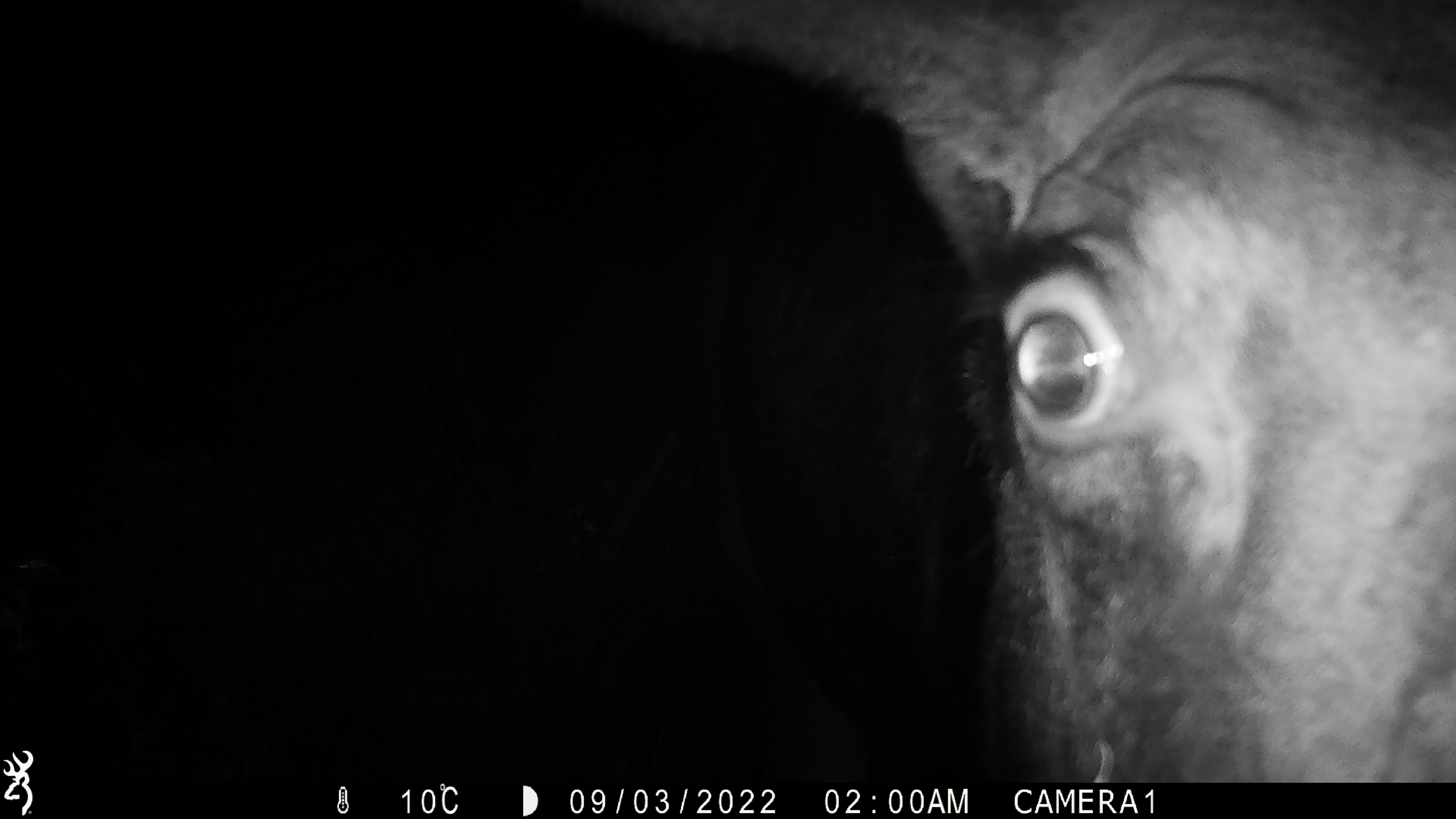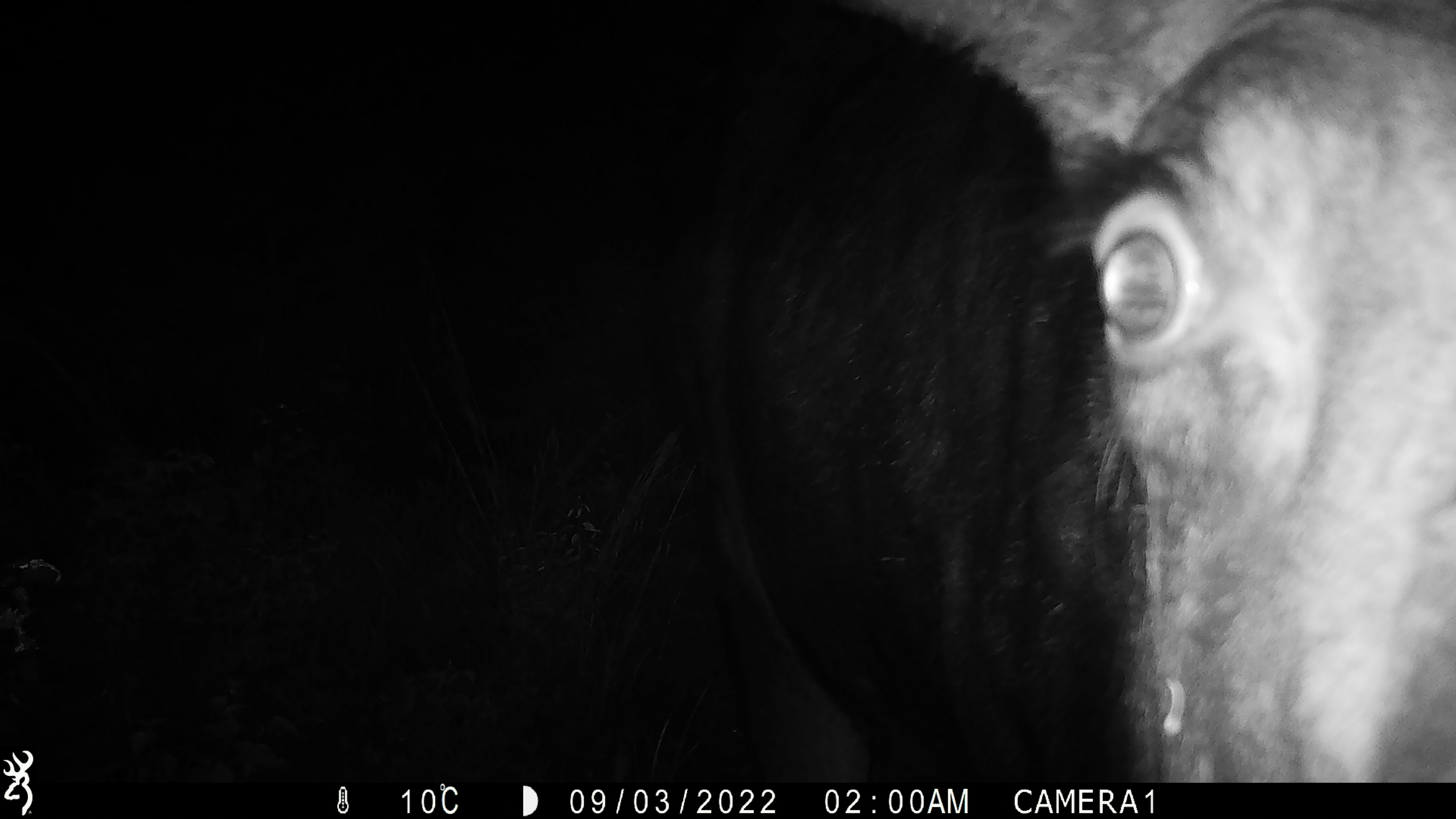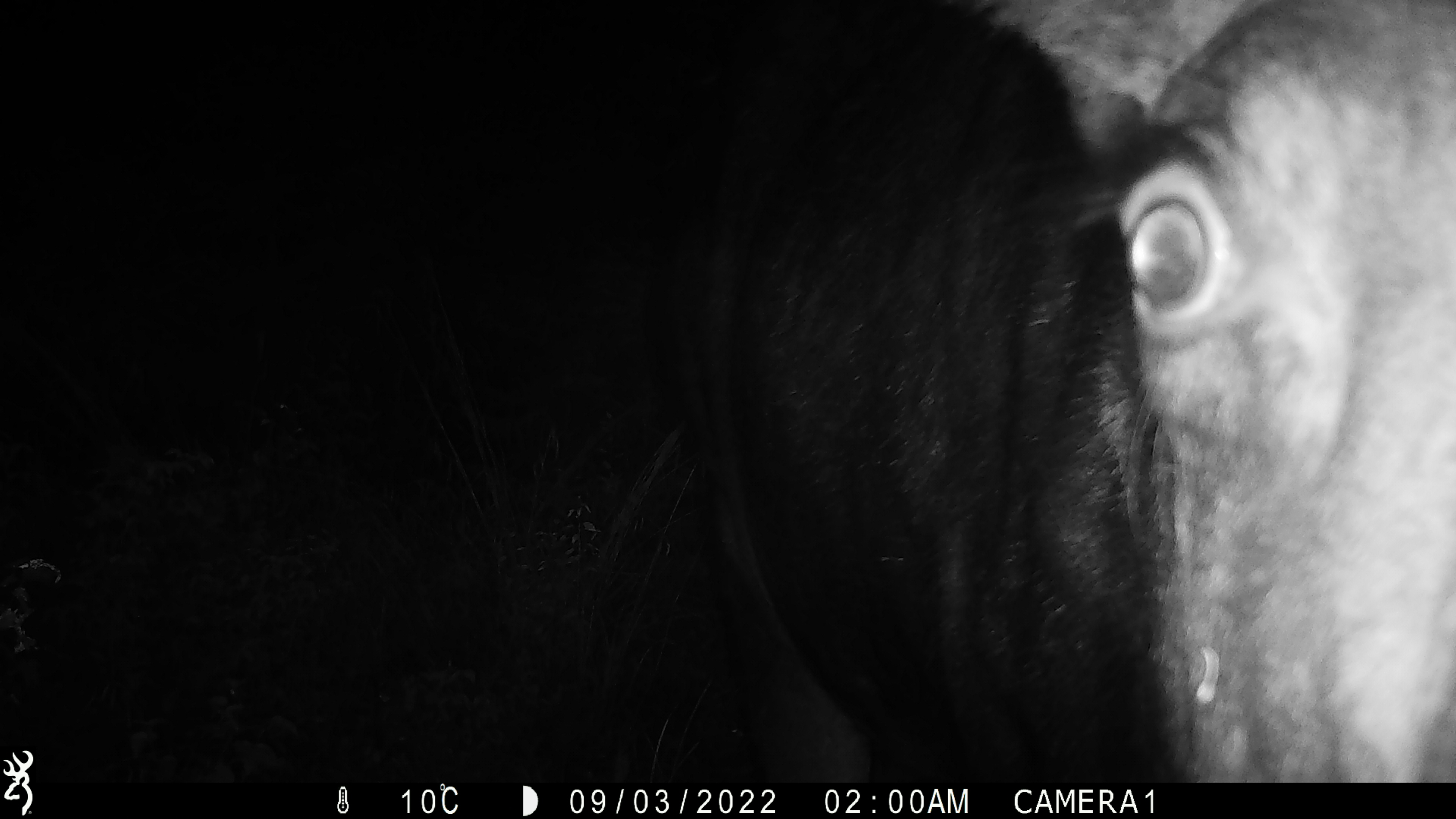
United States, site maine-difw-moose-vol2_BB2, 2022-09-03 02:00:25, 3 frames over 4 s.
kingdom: Animalia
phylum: Chordata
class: Mammalia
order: Artiodactyla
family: Cervidae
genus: Alces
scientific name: Alces alces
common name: moose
Moose (Alces alces).